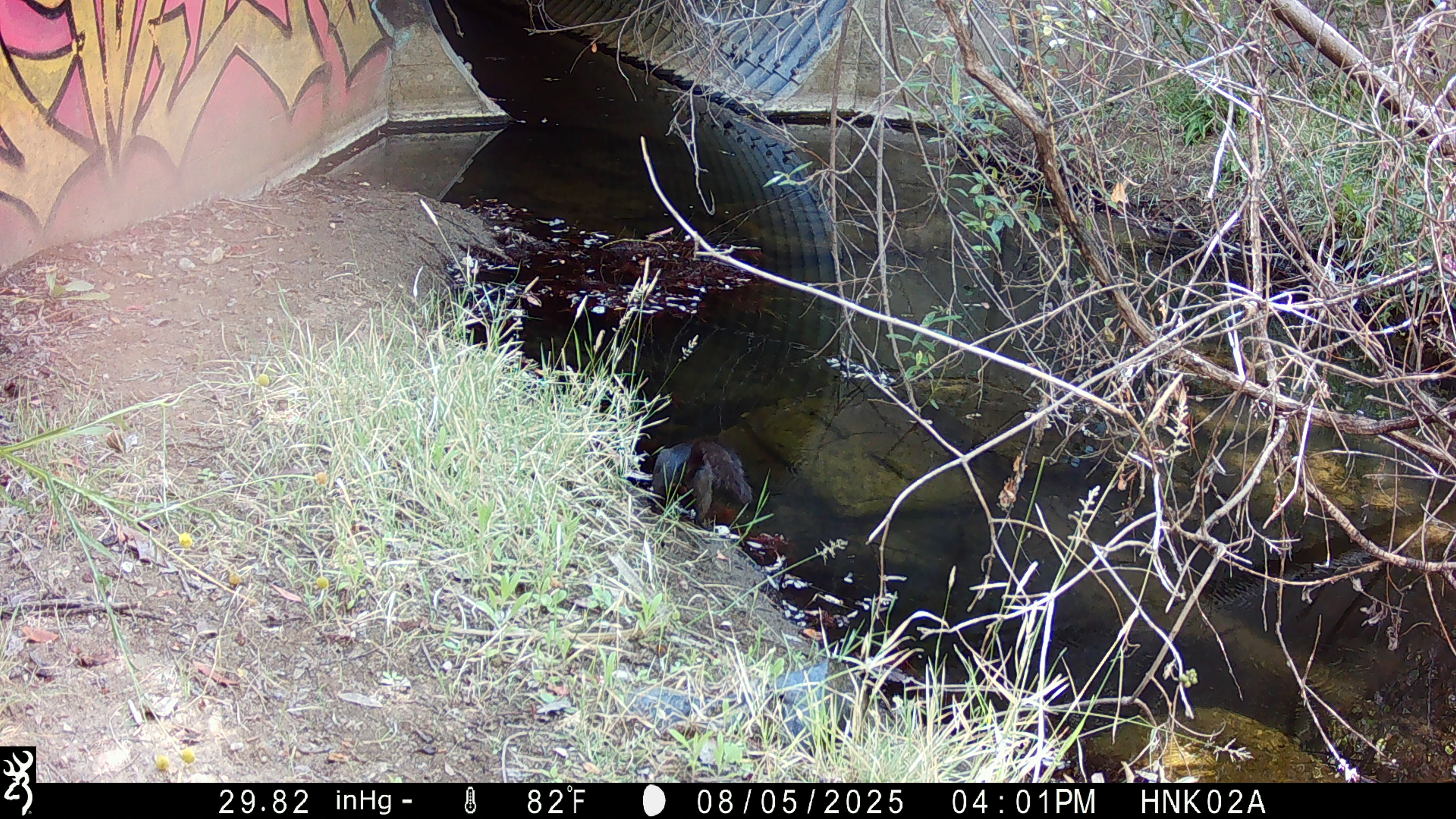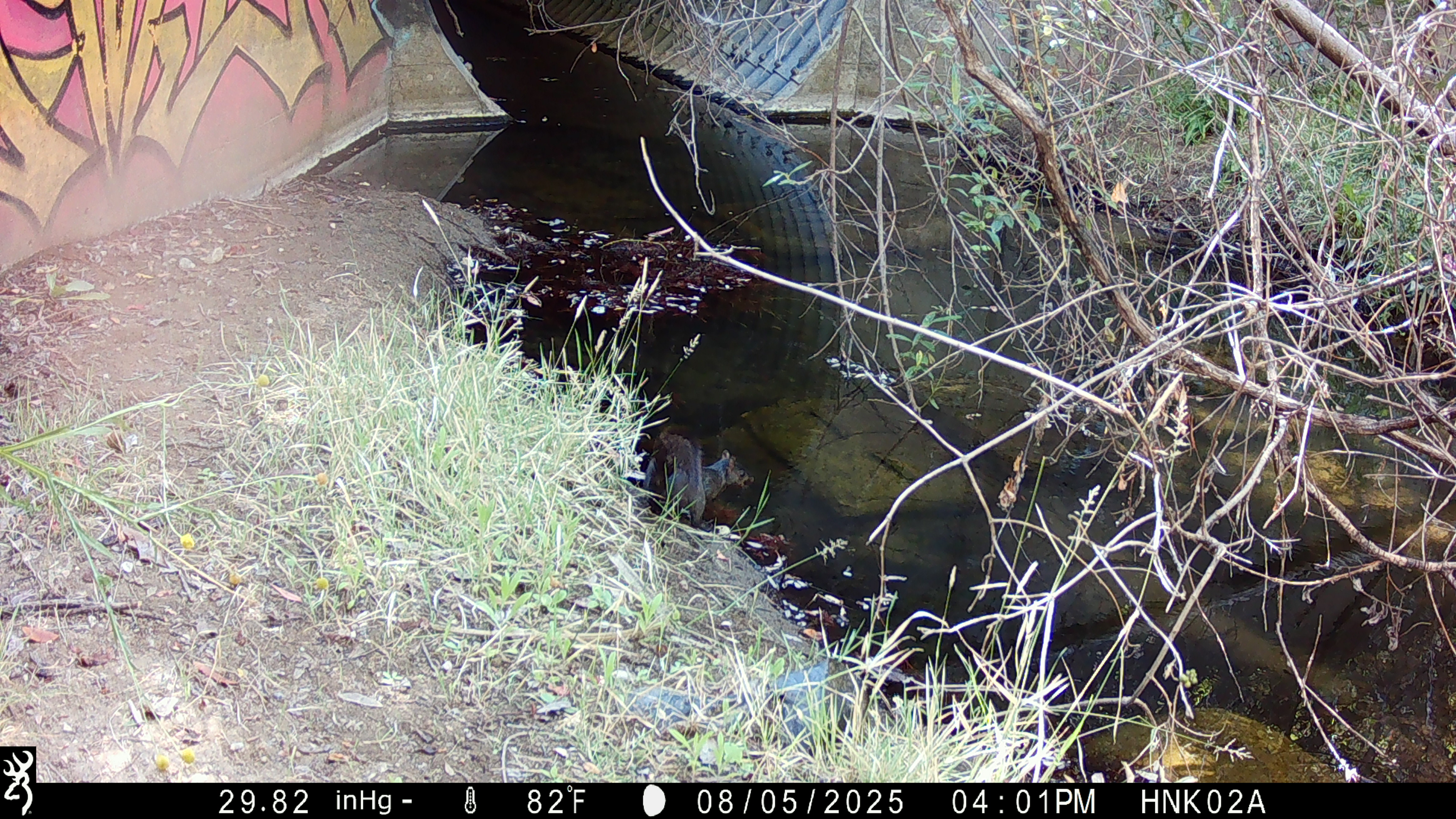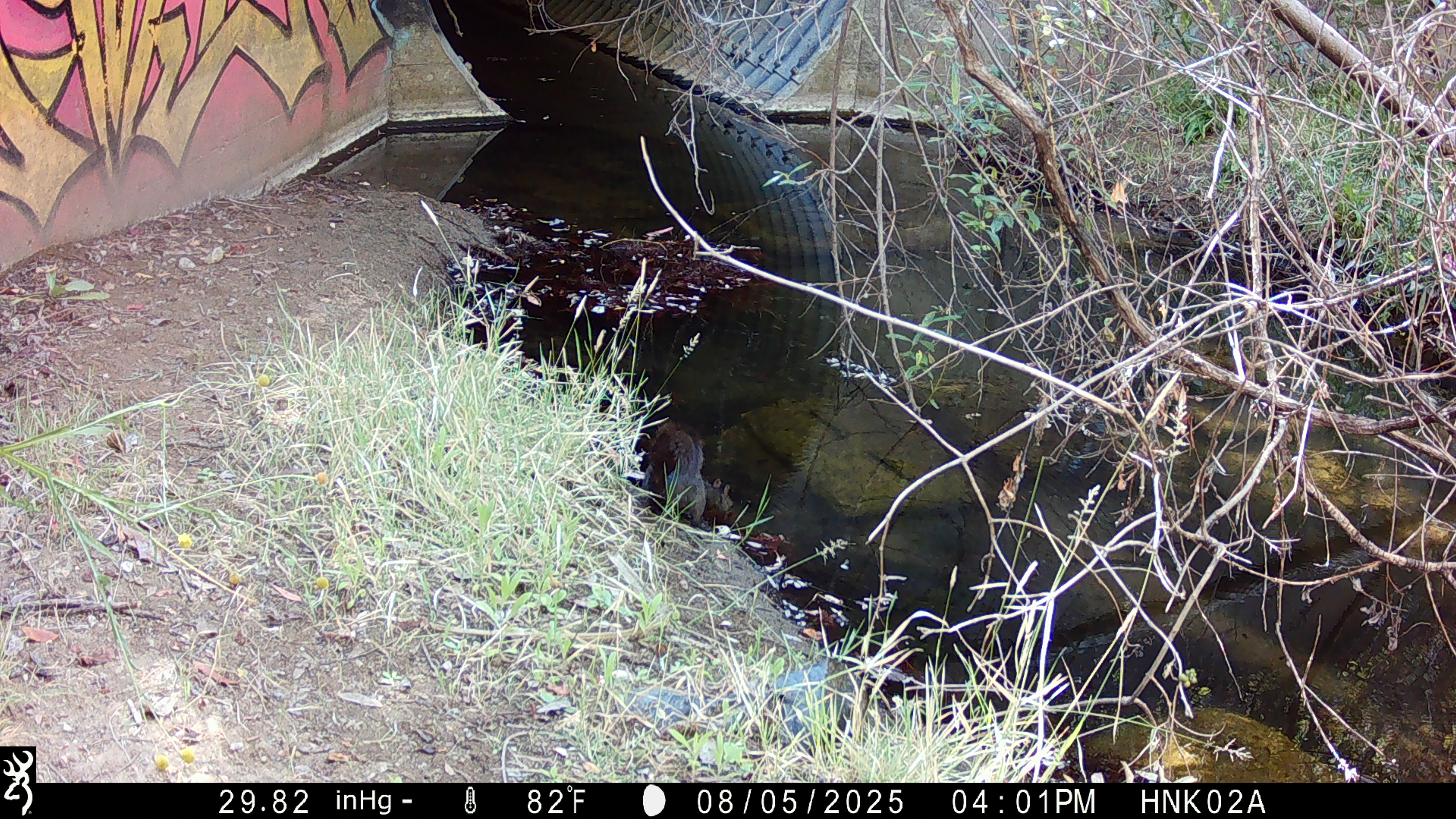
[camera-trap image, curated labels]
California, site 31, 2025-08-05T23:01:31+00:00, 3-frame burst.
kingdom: Animalia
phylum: Chordata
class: Mammalia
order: Rodentia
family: Sciuridae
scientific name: Sciuridae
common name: squirrel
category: unknown squirrel